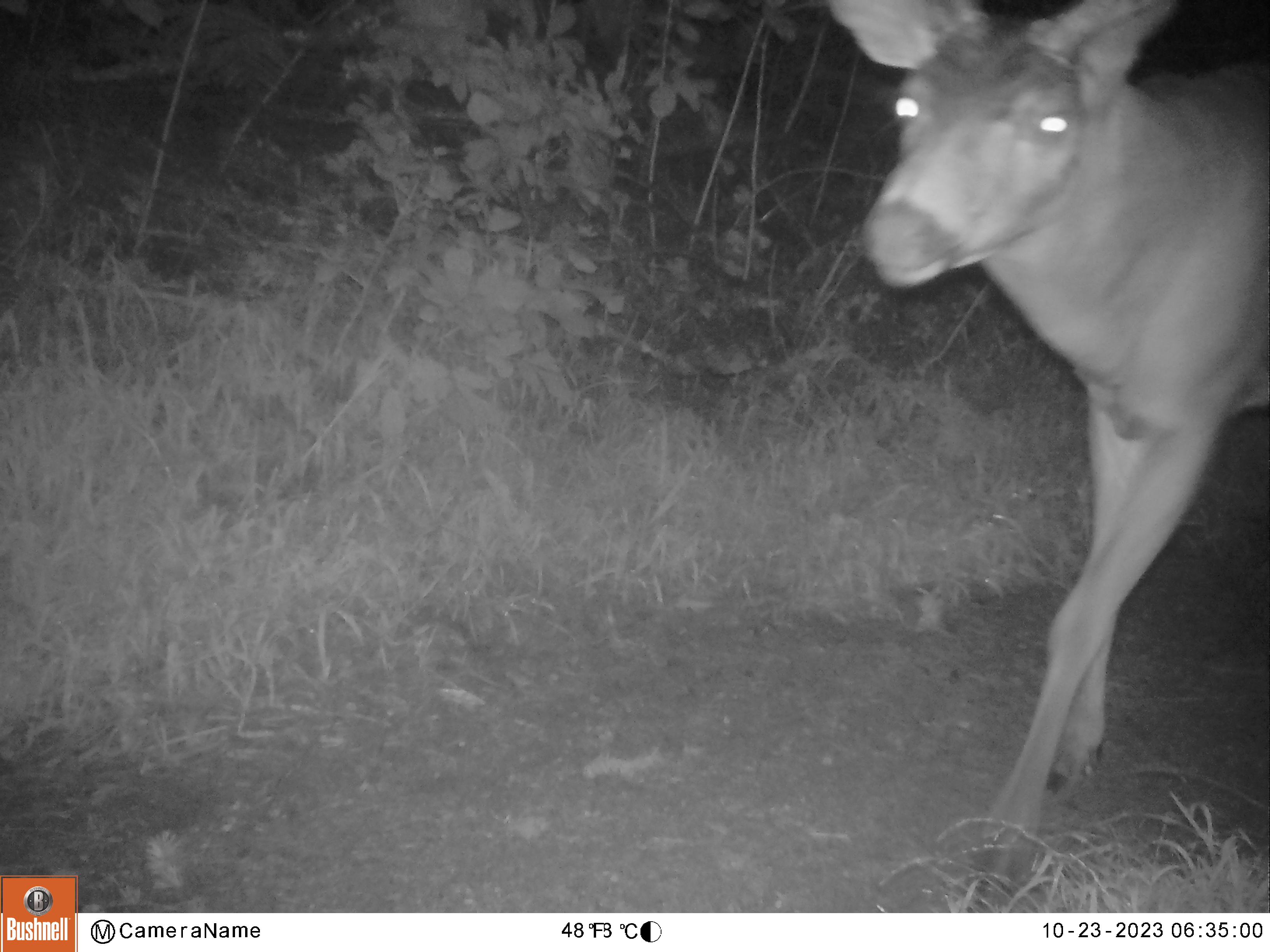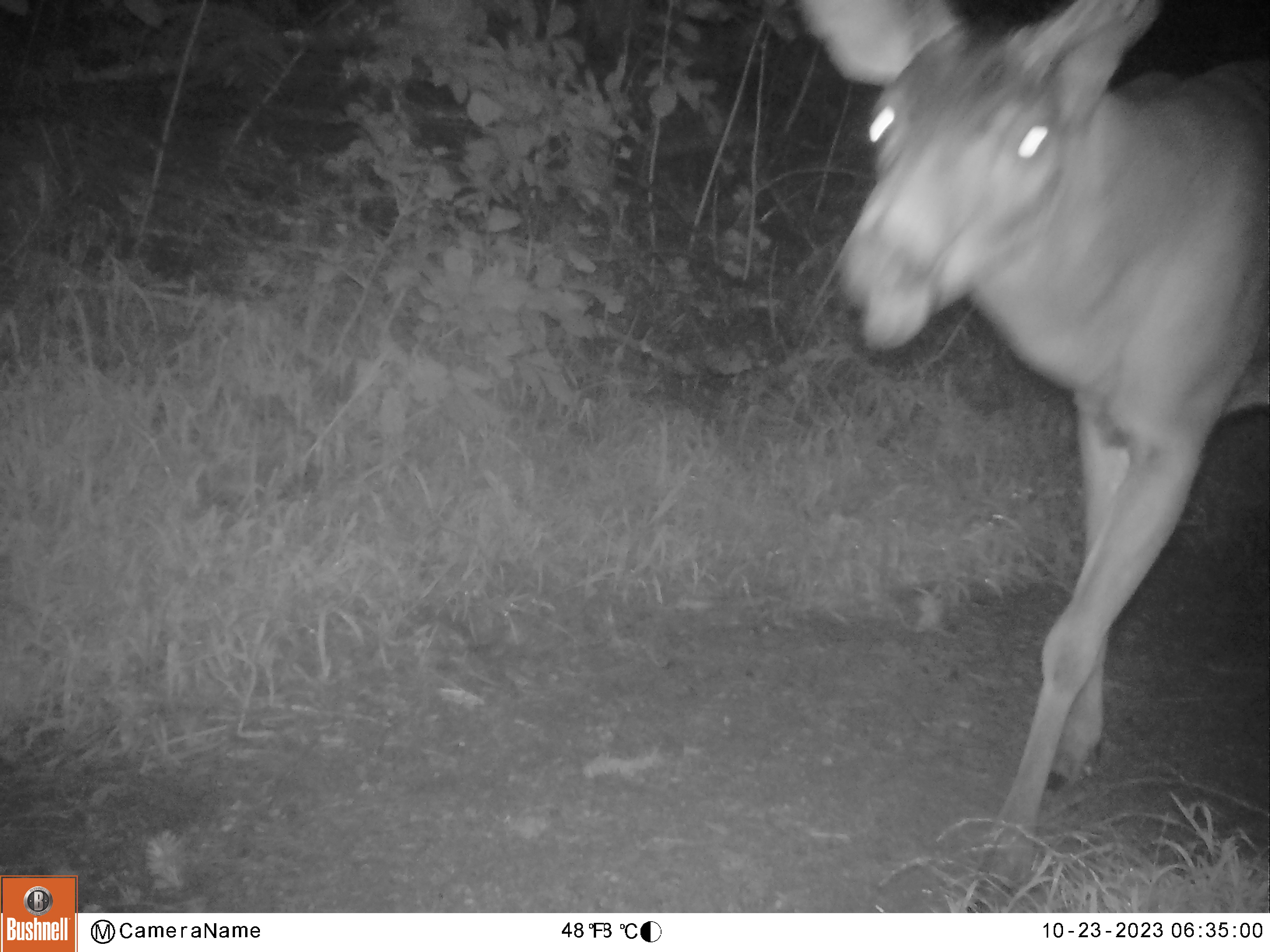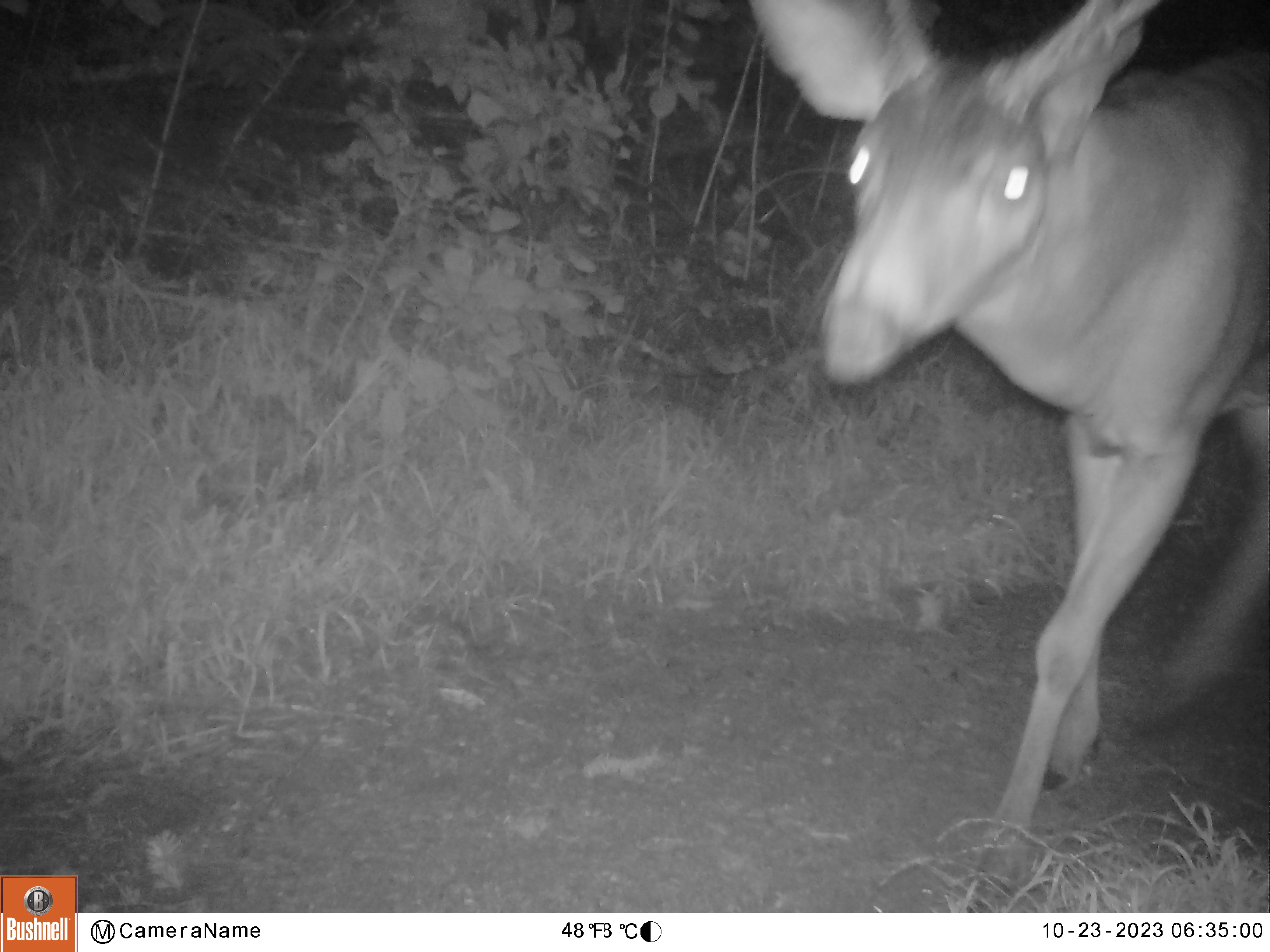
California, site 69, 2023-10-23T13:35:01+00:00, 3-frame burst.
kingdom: Animalia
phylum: Chordata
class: Mammalia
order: Artiodactyla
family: Cervidae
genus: Odocoileus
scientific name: Odocoileus hemionus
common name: mule deer